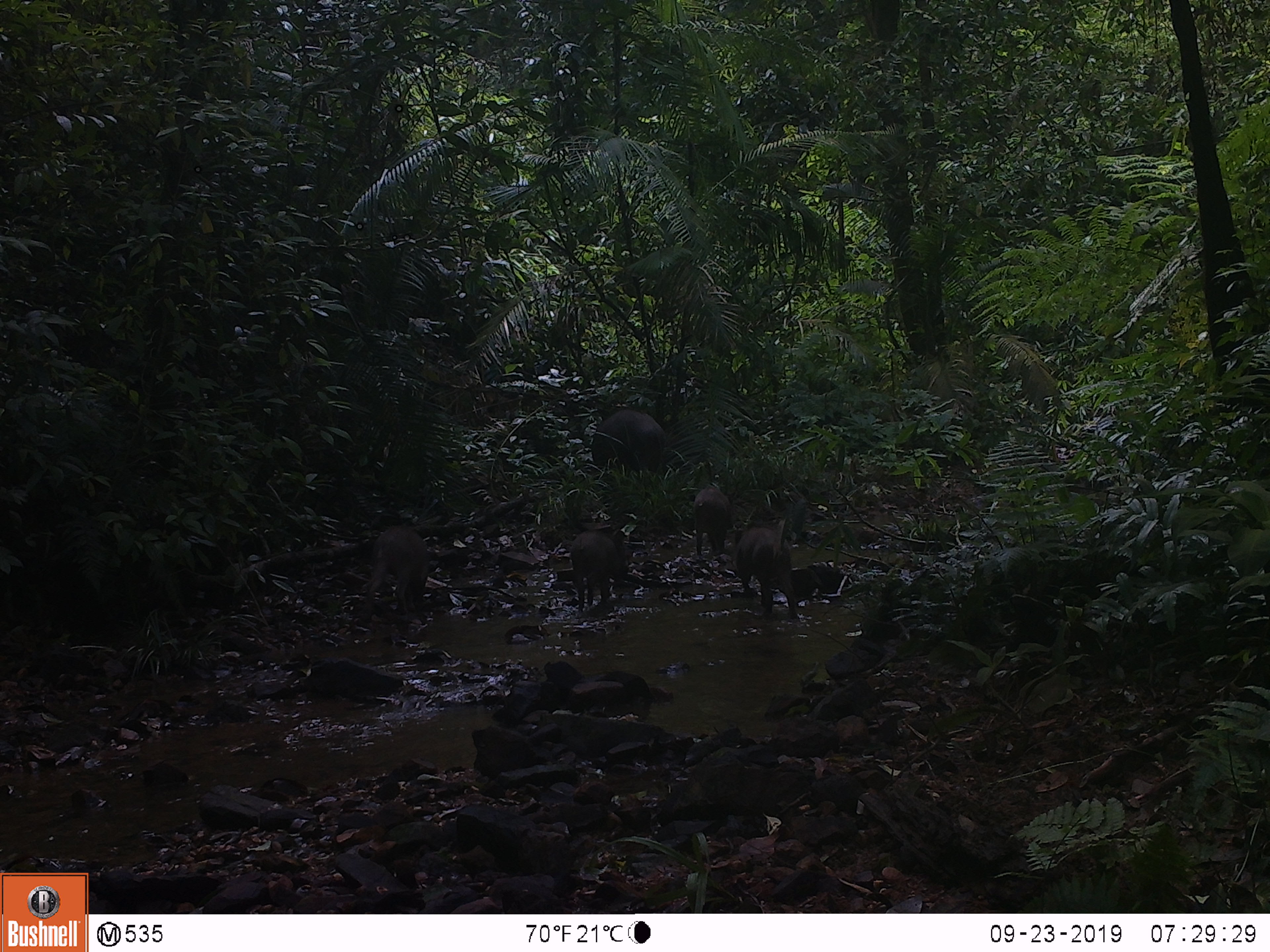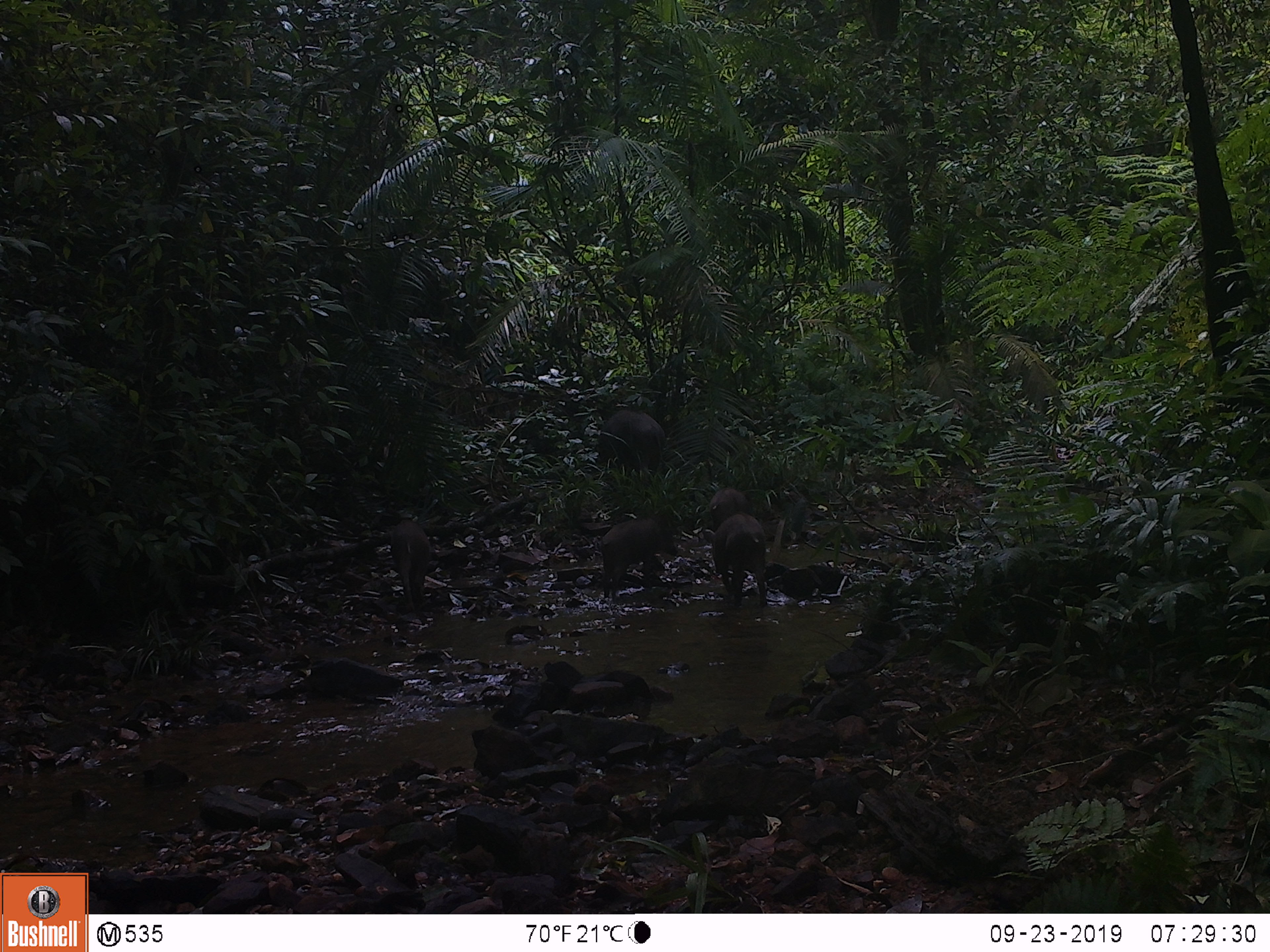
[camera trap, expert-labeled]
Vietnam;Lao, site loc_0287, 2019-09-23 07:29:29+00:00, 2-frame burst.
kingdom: Animalia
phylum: Chordata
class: Mammalia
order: Artiodactyla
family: Suidae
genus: Sus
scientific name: Sus scrofa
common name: eurasian wild pig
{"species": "eurasian wild pig (Sus scrofa)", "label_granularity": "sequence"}